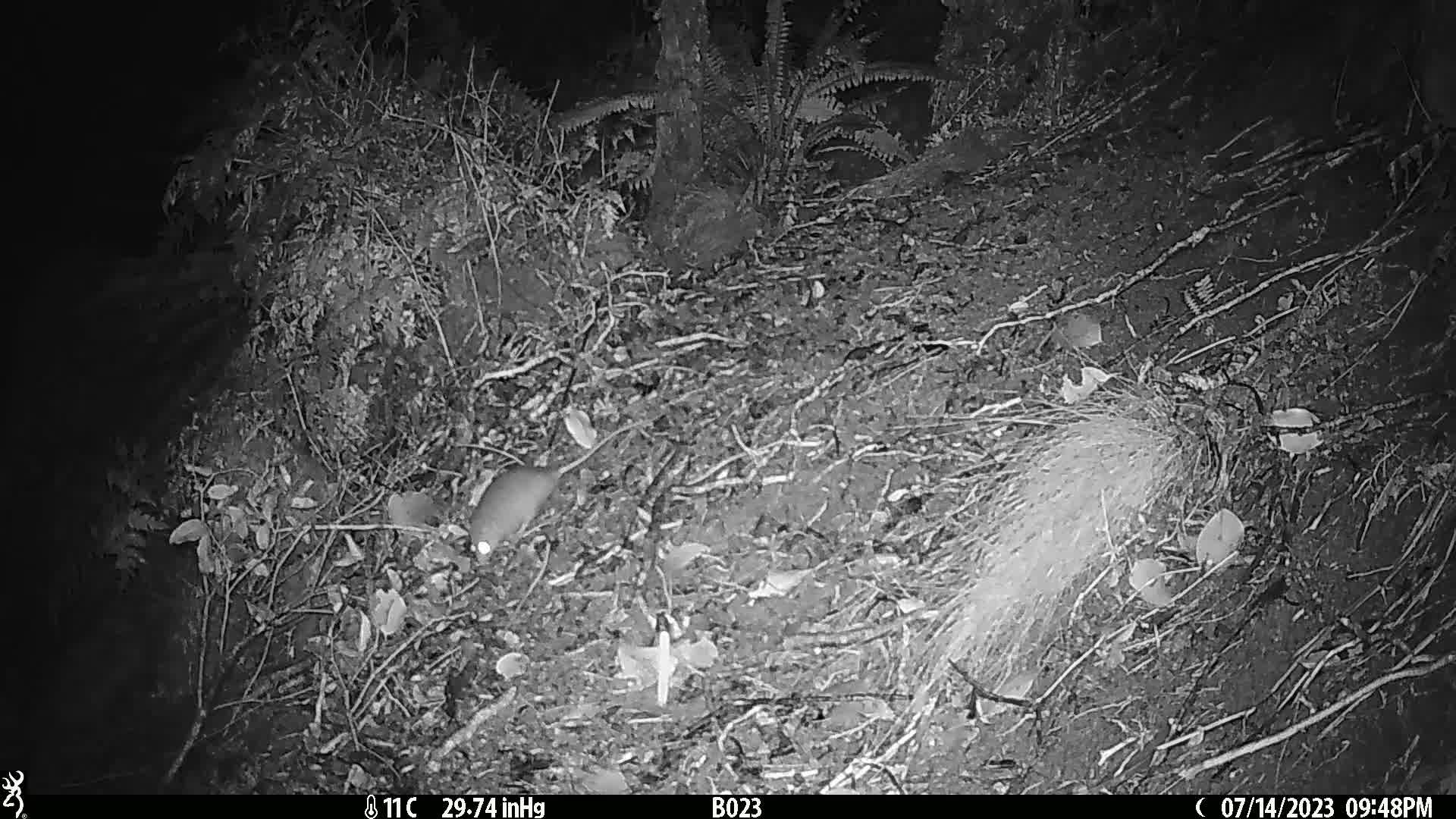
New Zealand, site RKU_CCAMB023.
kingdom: Animalia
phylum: Chordata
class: Mammalia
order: Rodentia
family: Muridae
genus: Rattus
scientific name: Rattus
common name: rat